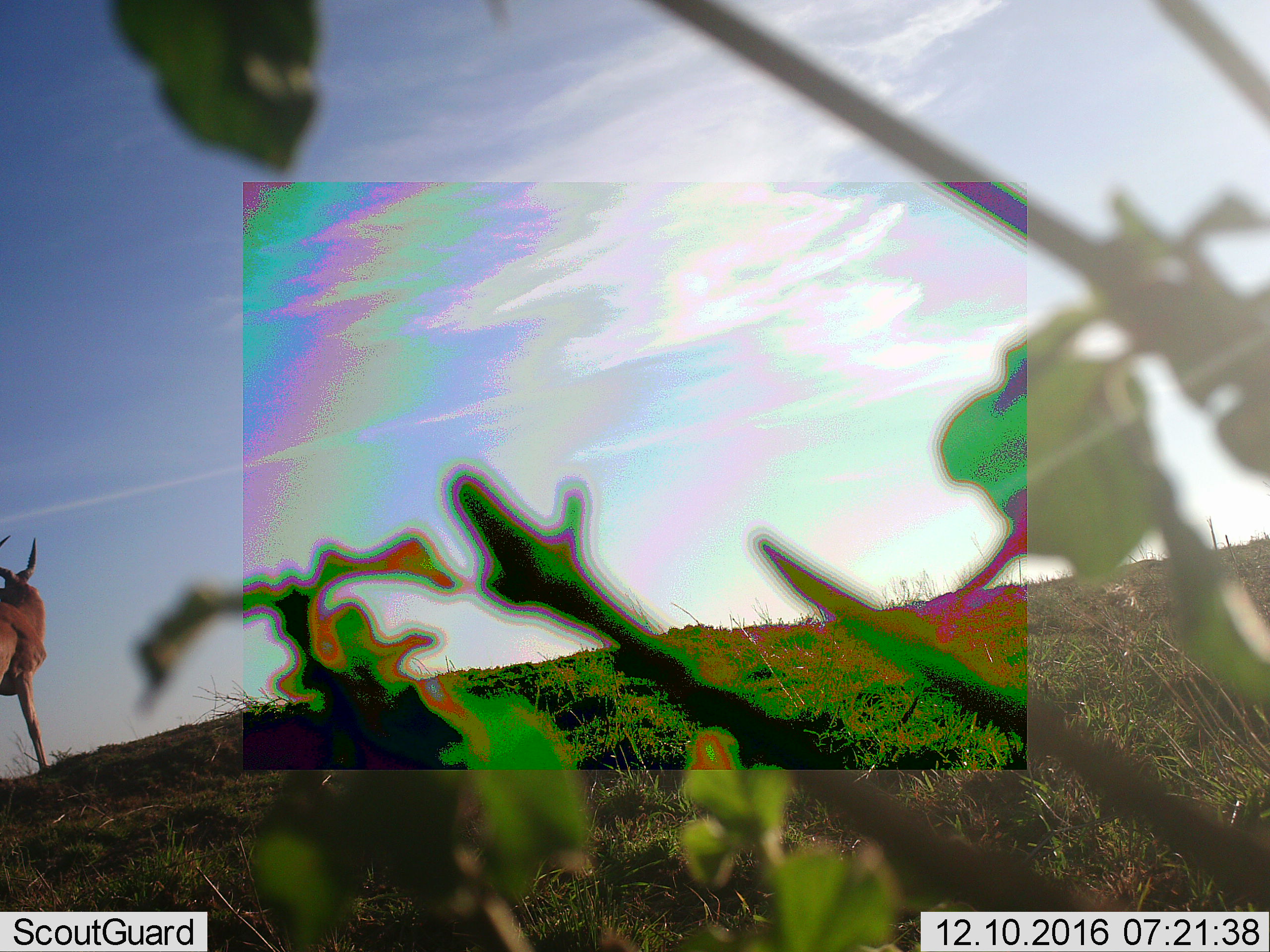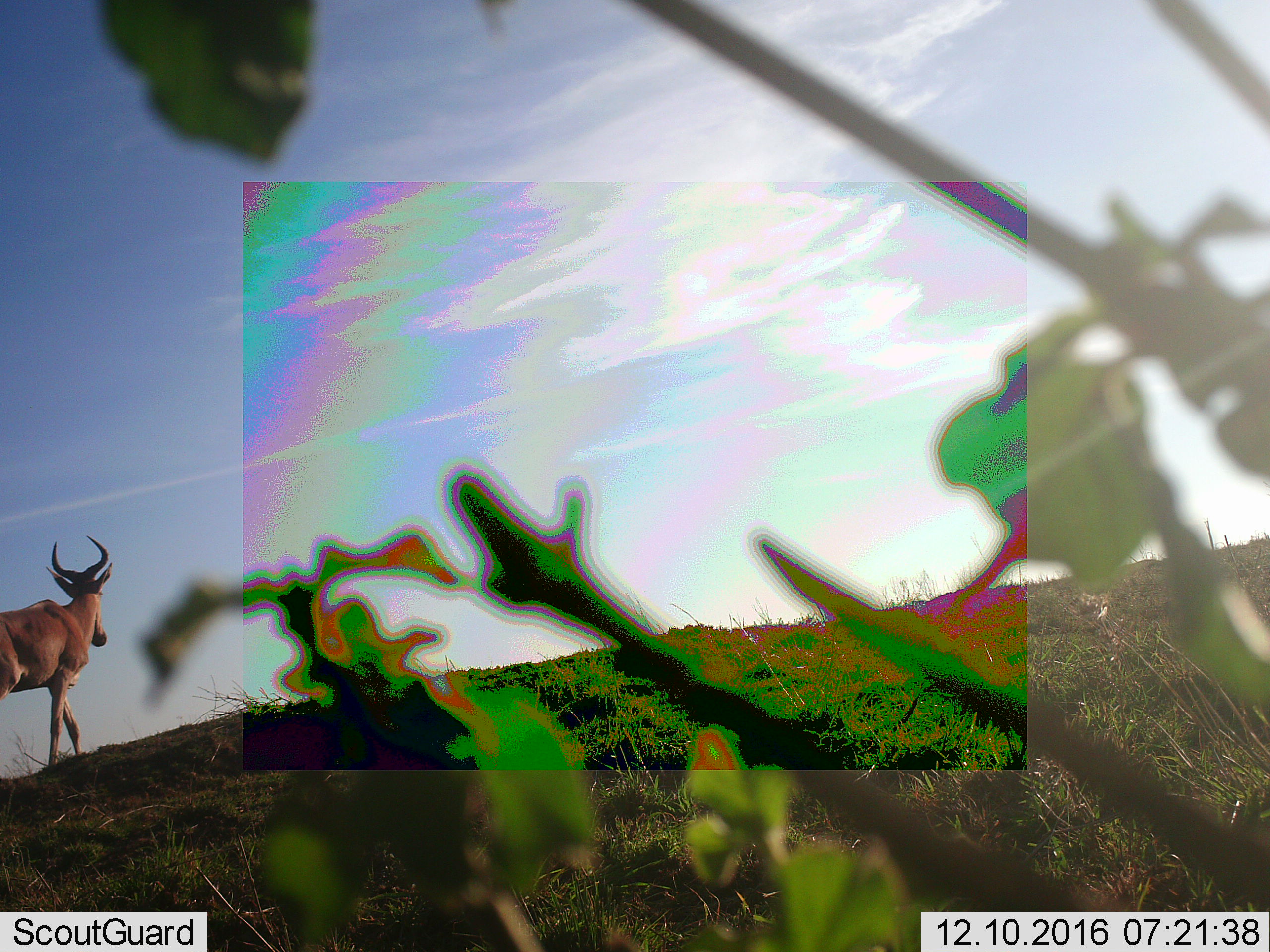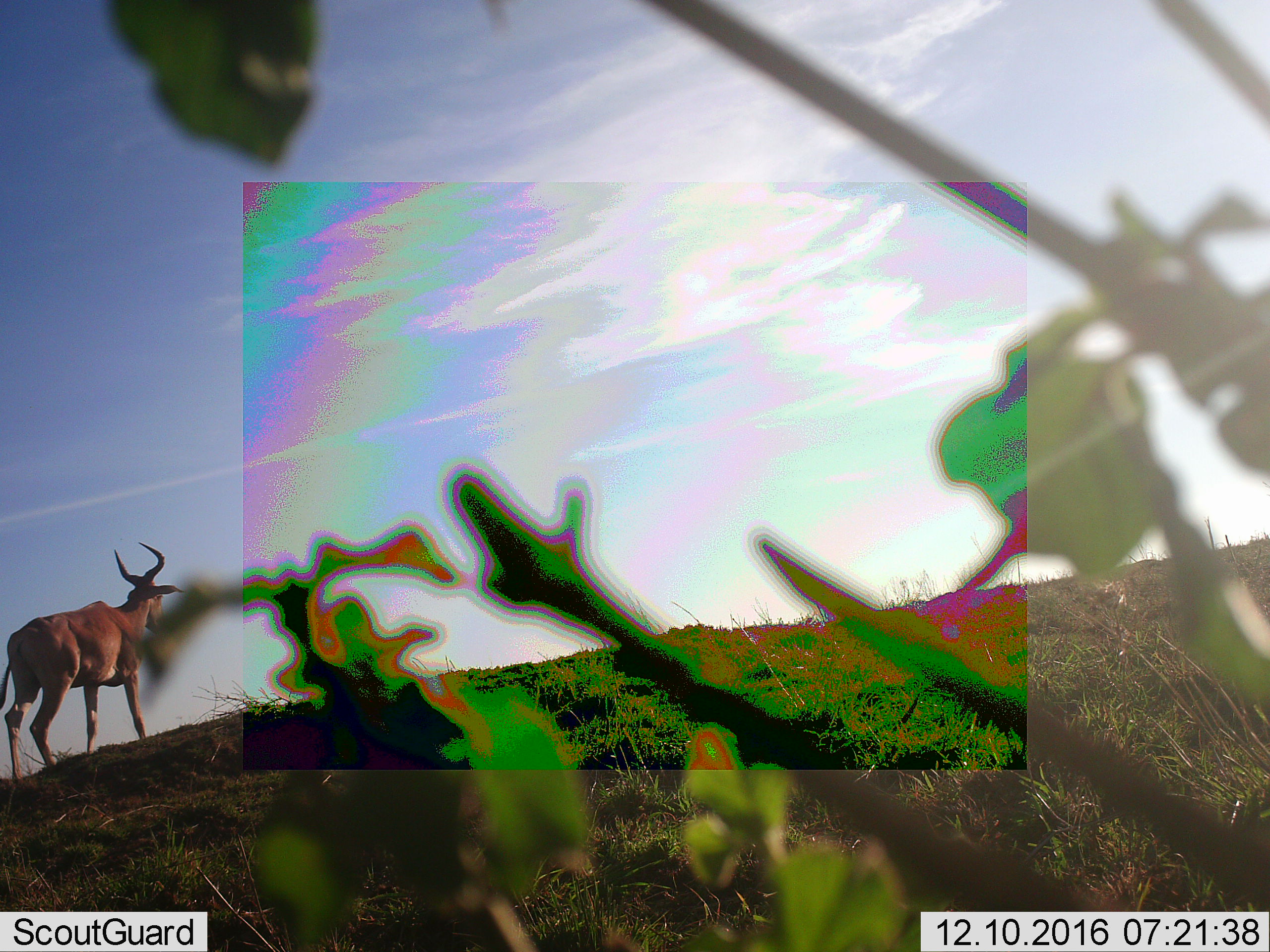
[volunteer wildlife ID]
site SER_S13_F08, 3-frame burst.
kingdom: Animalia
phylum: Chordata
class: Mammalia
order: Artiodactyla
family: Bovidae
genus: Alcelaphus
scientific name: Alcelaphus buselaphus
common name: hartebeest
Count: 1.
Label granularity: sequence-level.